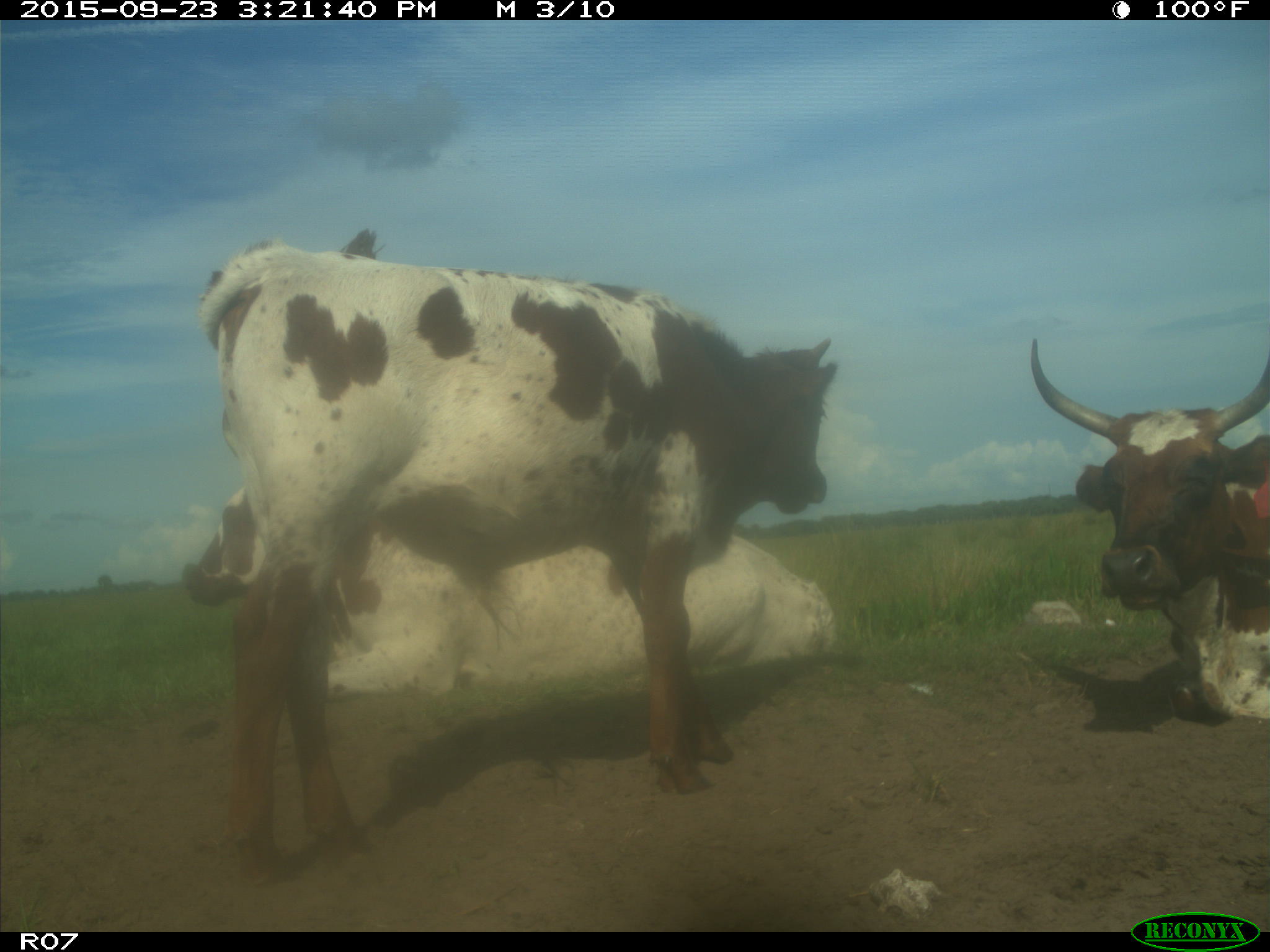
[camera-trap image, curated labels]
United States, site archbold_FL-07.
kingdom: Animalia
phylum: Chordata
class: Mammalia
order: Artiodactyla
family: Bovidae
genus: Bos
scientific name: Bos taurus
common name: domestic cow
Bos taurus (domestic cow).